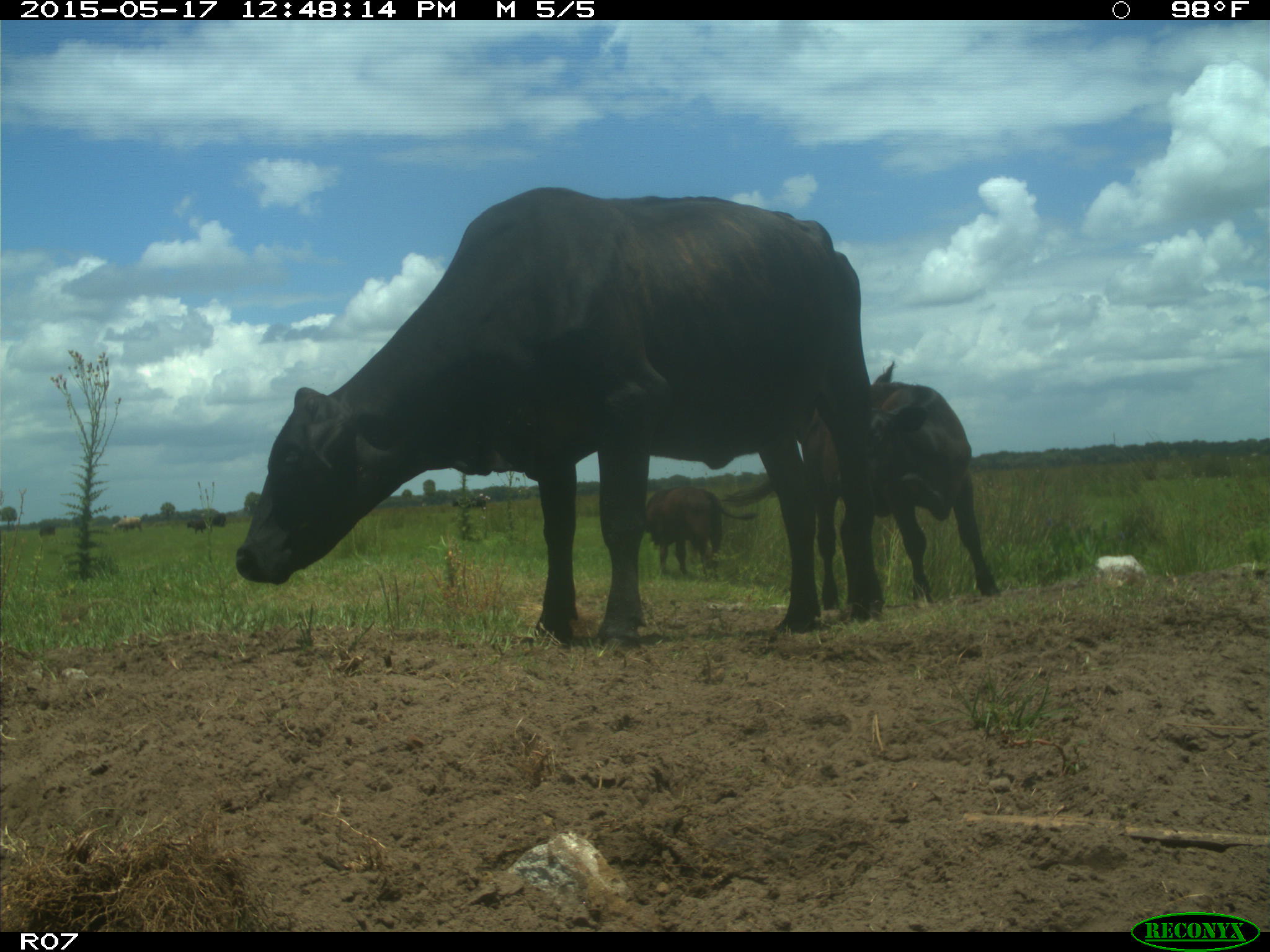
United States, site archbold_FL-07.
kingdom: Animalia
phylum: Chordata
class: Mammalia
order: Artiodactyla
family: Bovidae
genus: Bos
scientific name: Bos taurus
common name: domestic cow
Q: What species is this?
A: Bos taurus (domestic cow).